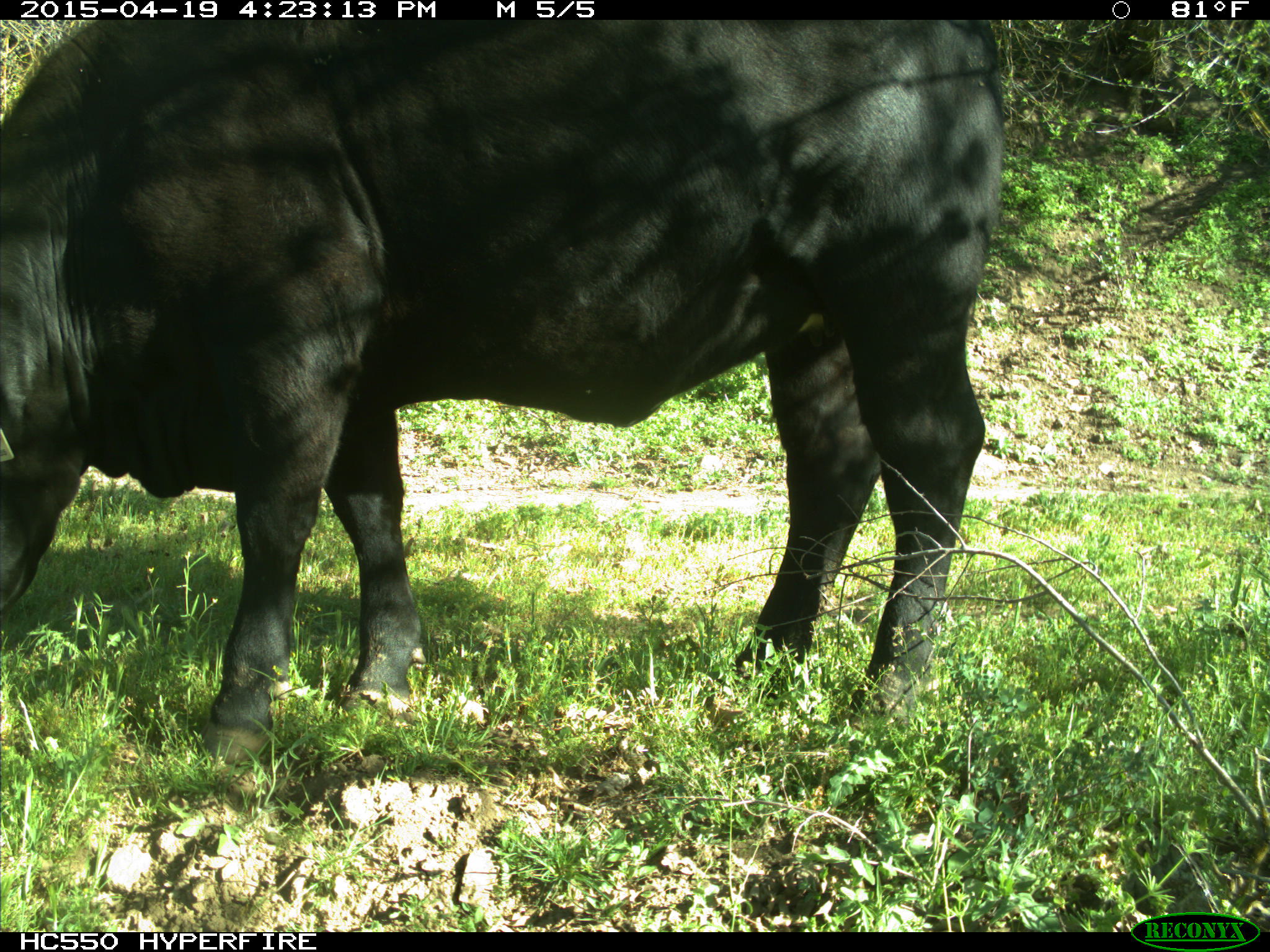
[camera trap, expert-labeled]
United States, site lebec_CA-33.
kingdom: Animalia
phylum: Chordata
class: Mammalia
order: Artiodactyla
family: Bovidae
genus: Bos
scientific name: Bos taurus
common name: domestic cow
Bos taurus (domestic cow).